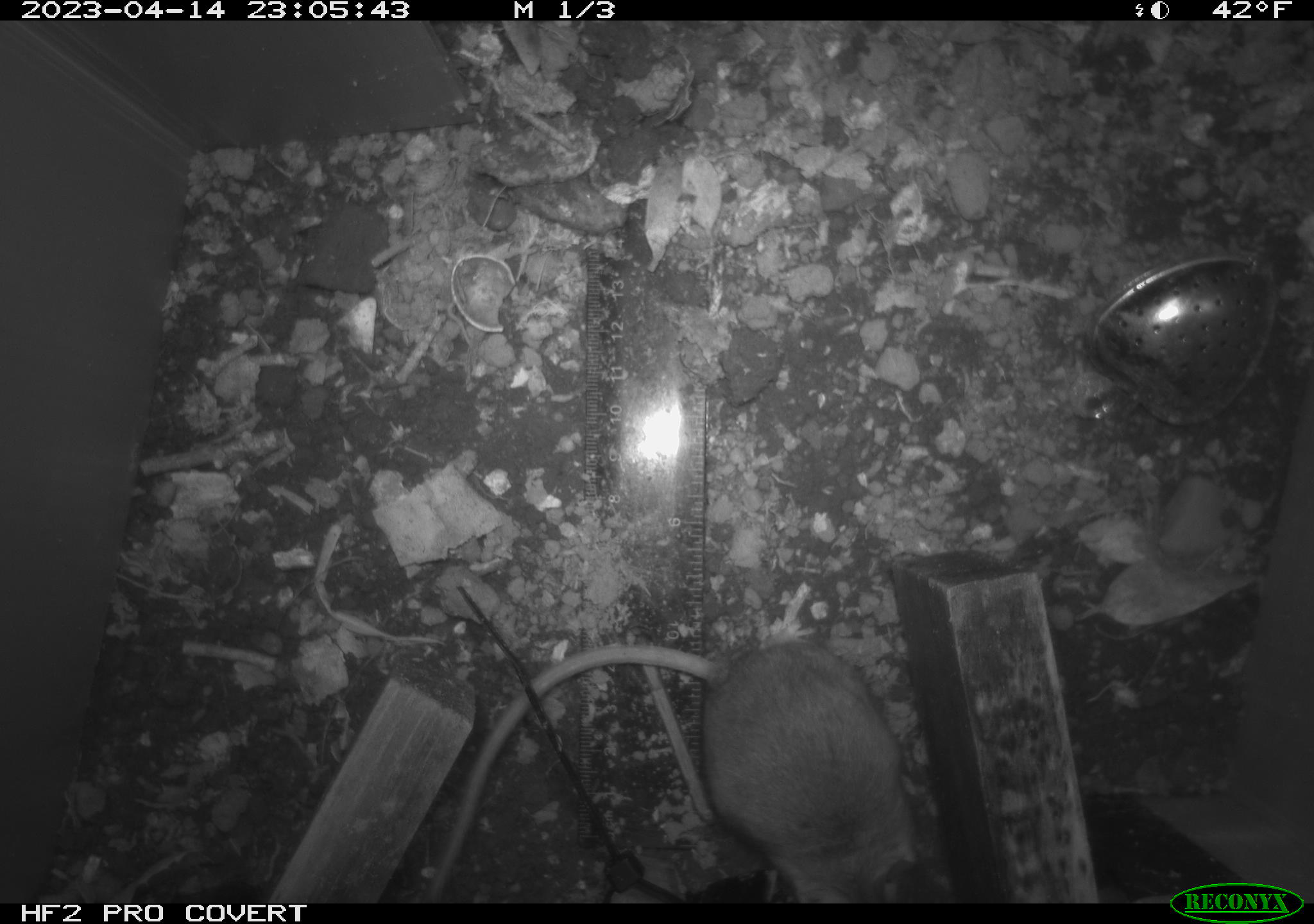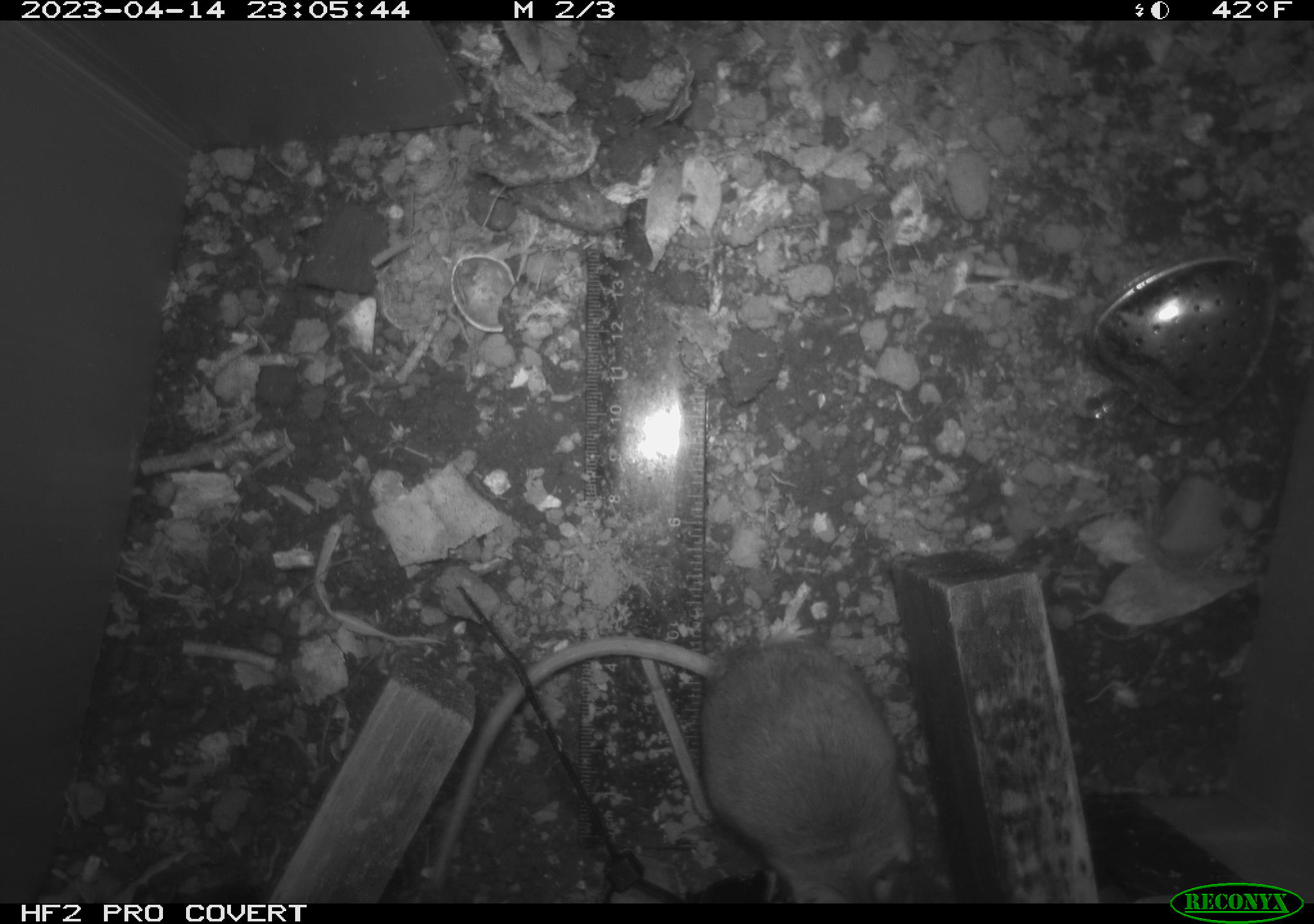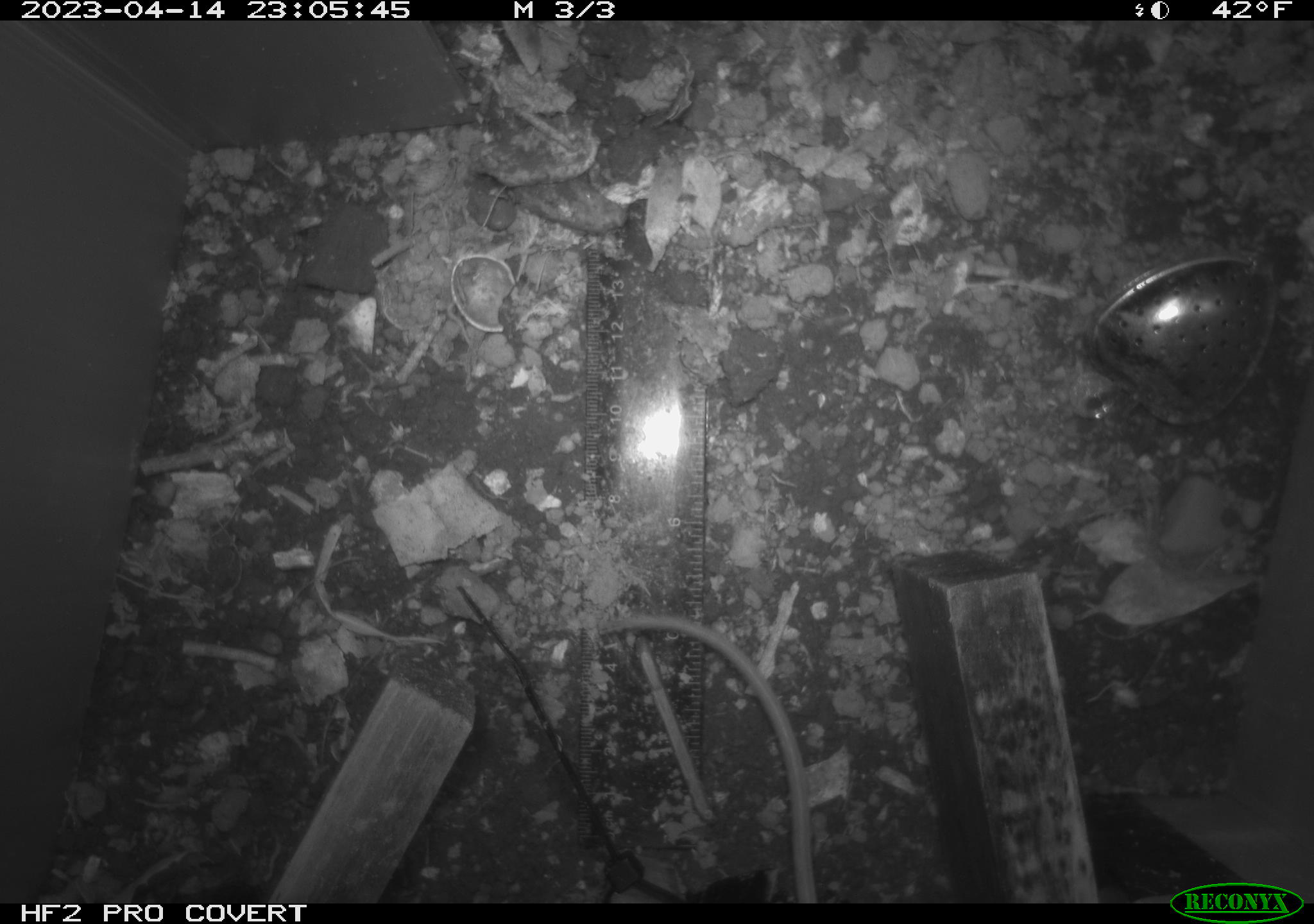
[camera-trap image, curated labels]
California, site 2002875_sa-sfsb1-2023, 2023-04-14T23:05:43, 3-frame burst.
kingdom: Animalia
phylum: Chordata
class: Mammalia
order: Rodentia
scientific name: Rodentia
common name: mouse species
Mouse species (Rodentia).